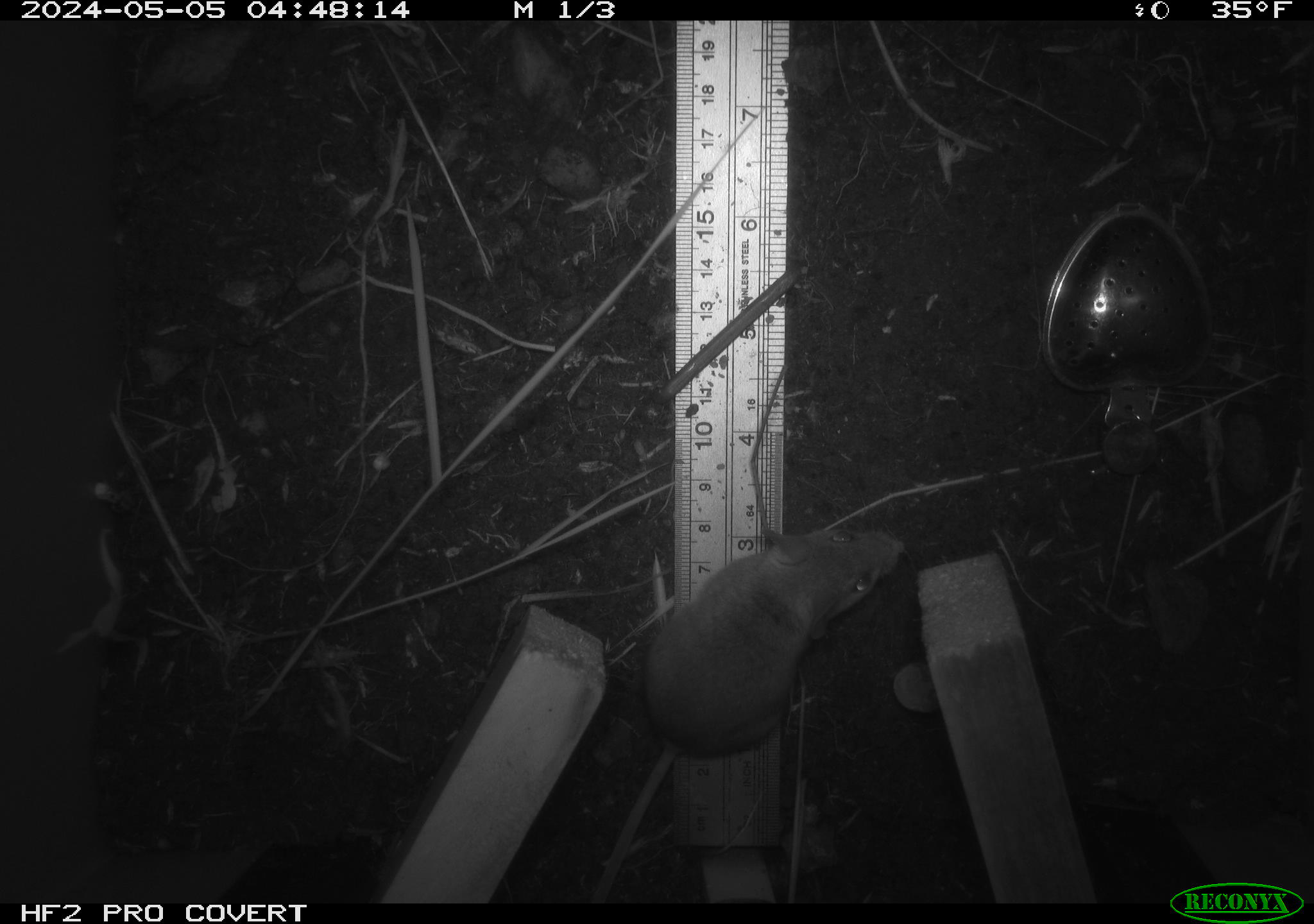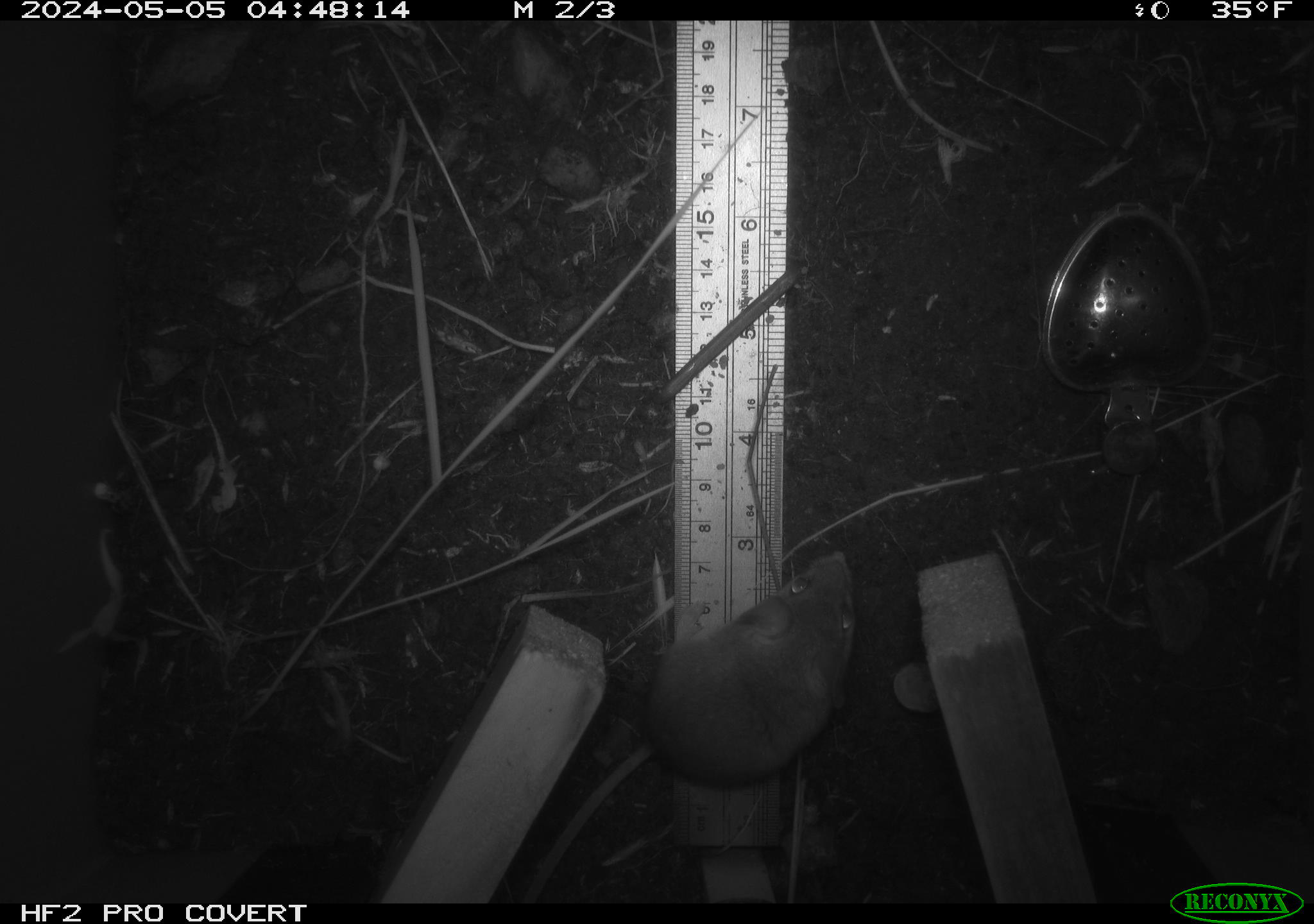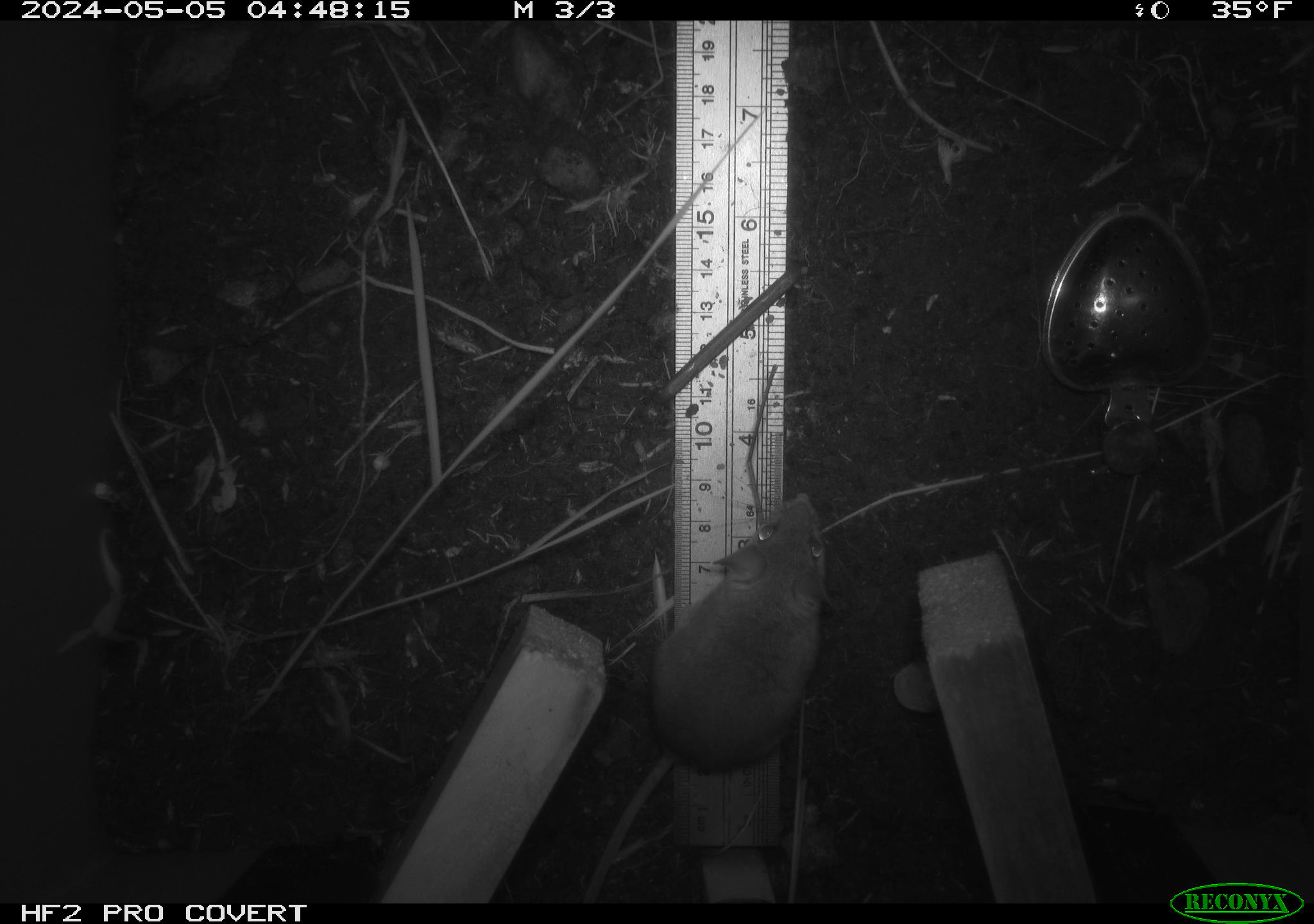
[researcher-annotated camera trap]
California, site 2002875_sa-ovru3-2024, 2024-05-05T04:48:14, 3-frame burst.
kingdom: Animalia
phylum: Chordata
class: Mammalia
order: Rodentia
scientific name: Rodentia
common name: mouse species